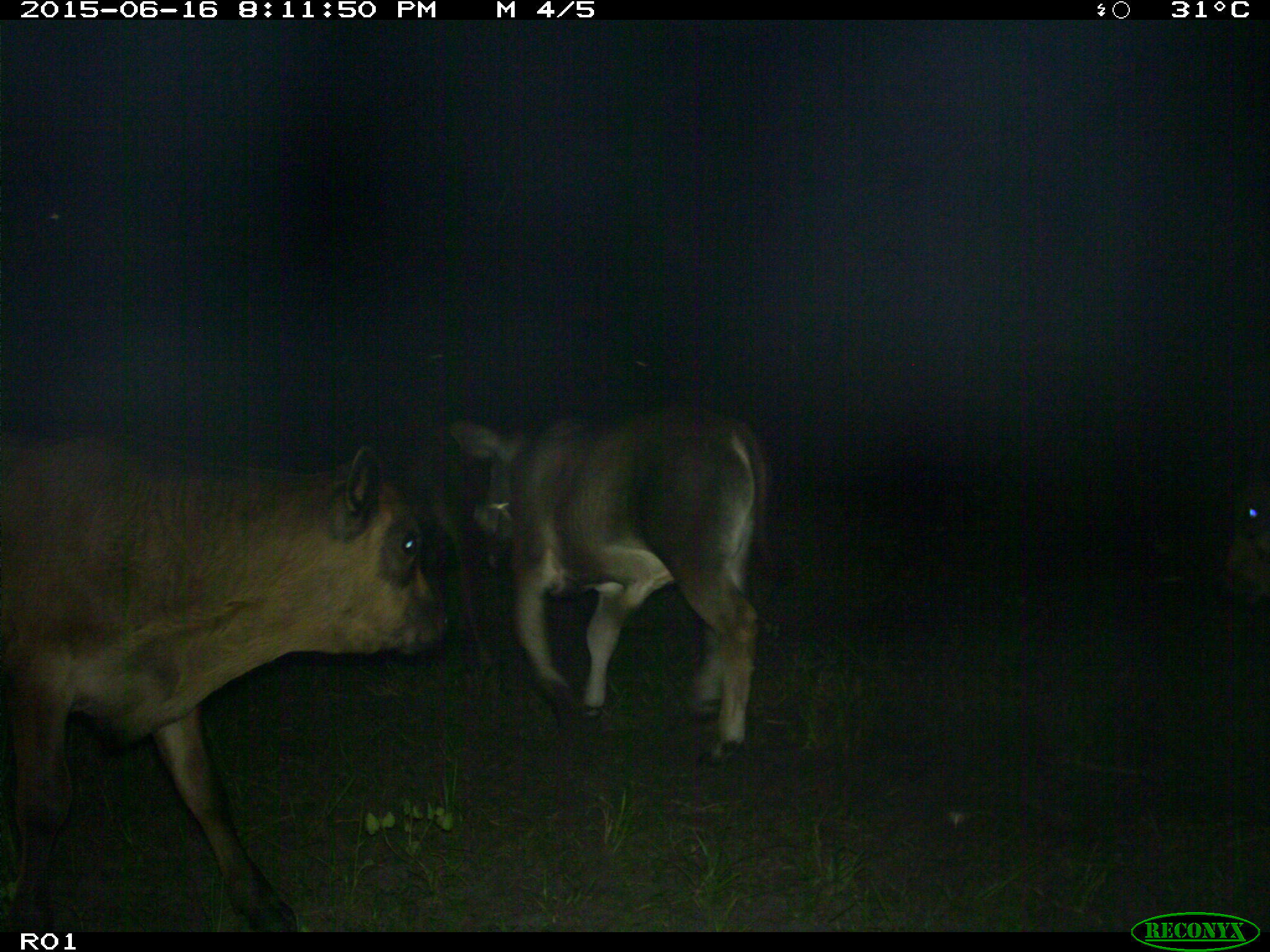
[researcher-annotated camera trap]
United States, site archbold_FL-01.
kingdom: Animalia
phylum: Chordata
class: Mammalia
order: Artiodactyla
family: Bovidae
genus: Bos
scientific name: Bos taurus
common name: domestic cow